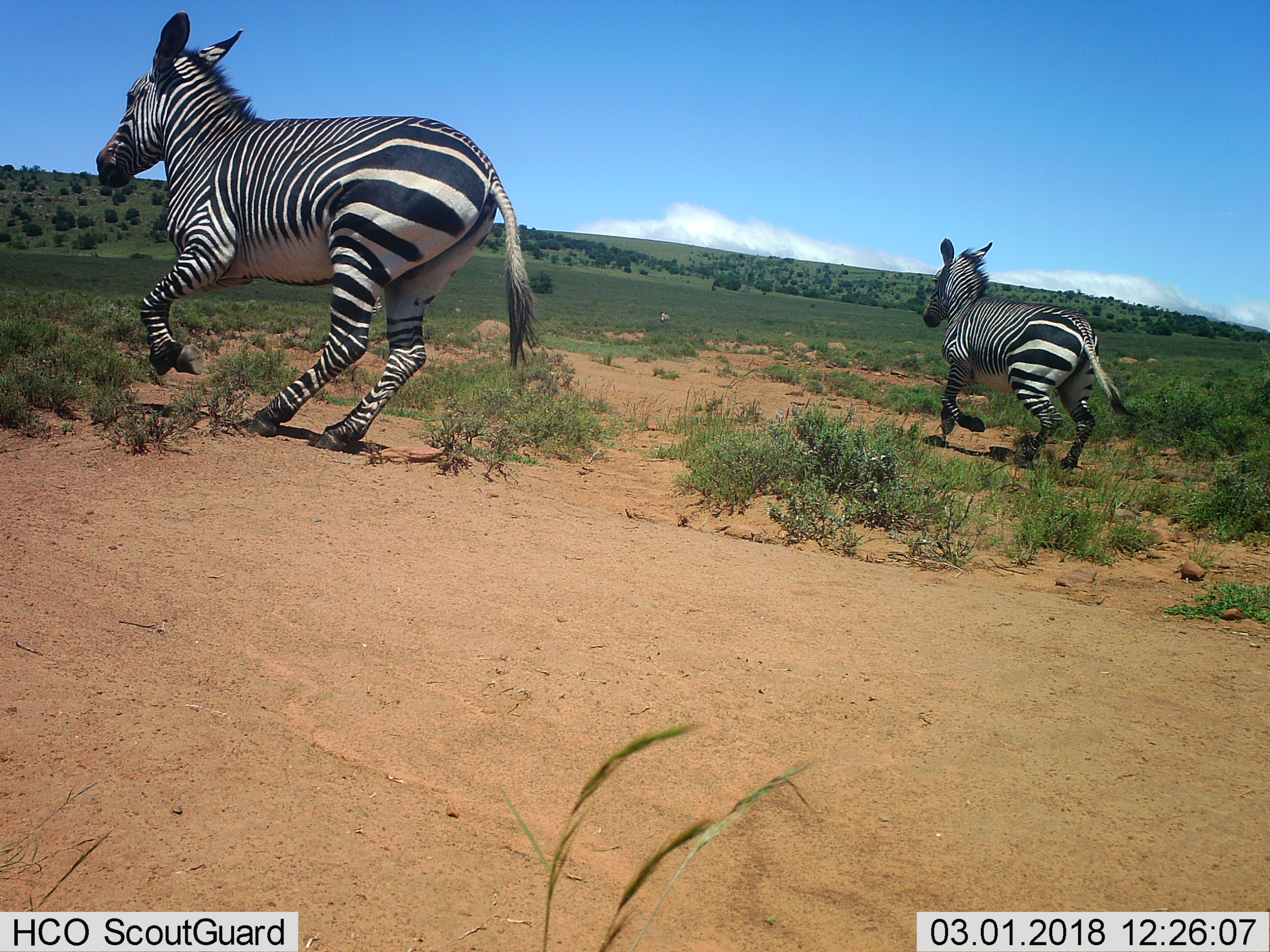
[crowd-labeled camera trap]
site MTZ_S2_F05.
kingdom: Animalia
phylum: Chordata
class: Mammalia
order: Perissodactyla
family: Equidae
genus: Equus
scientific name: Equus zebra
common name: mountain zebra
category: zebramountain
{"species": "zebramountain (mountain zebra) (Equus zebra)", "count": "3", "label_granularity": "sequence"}